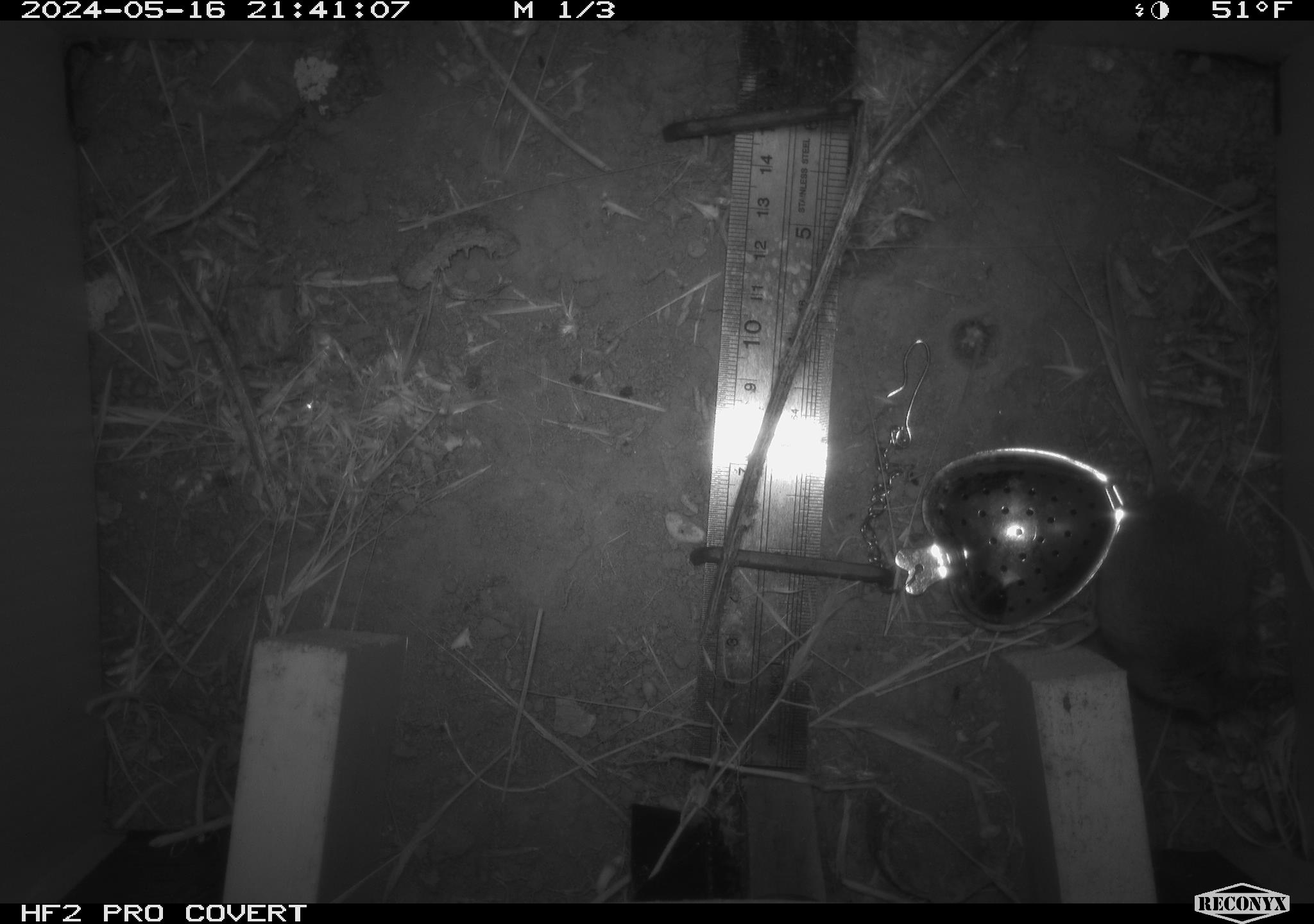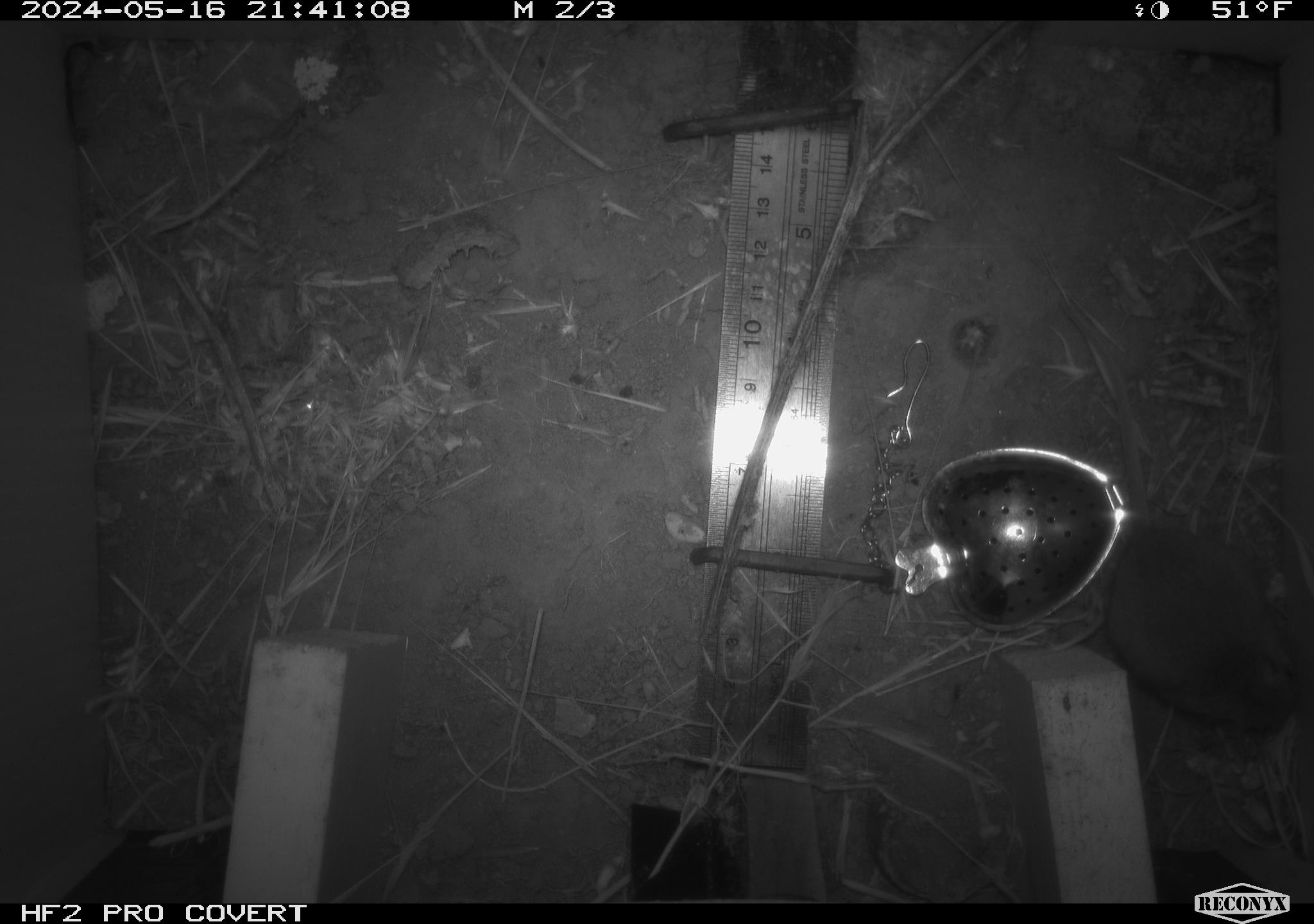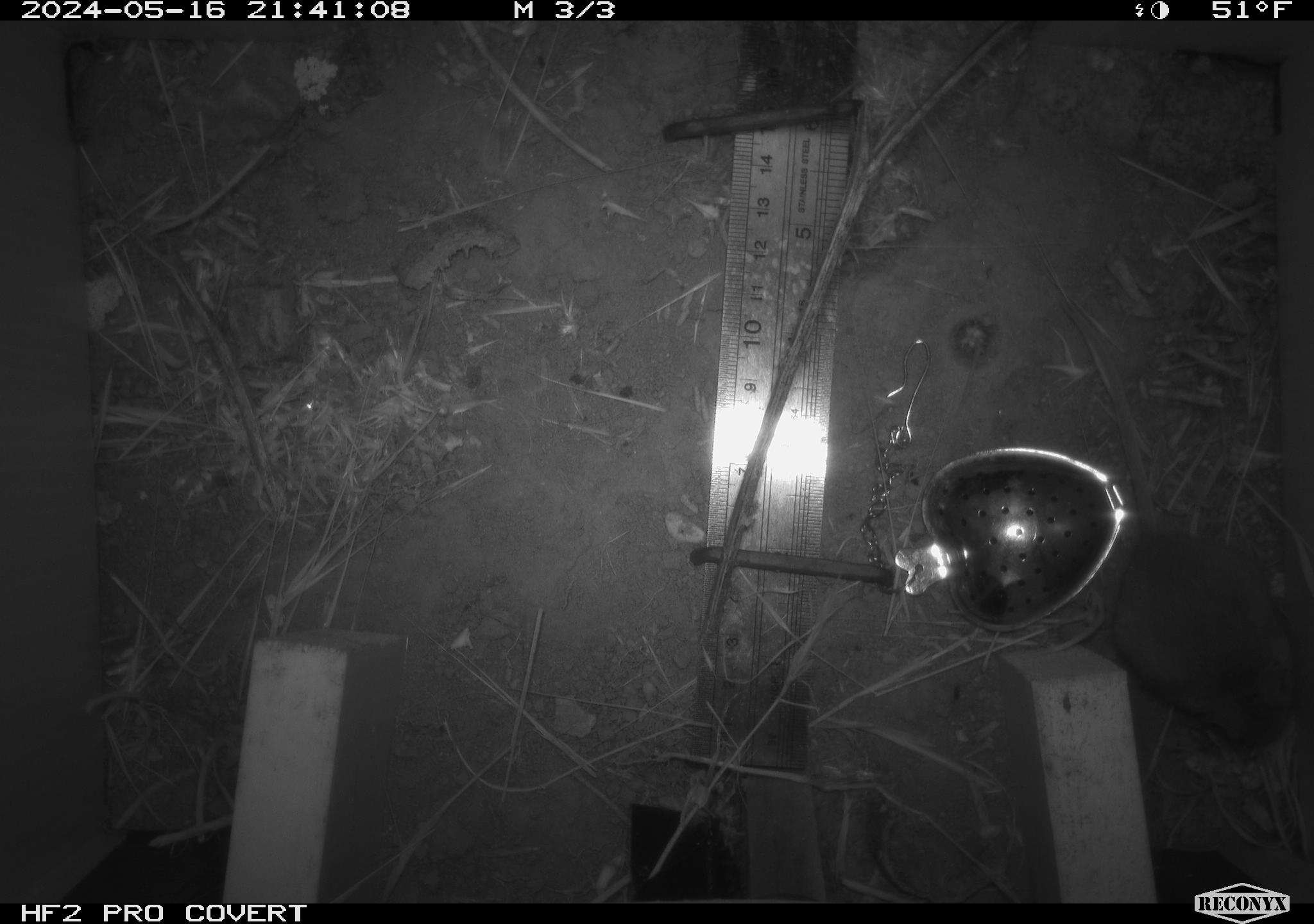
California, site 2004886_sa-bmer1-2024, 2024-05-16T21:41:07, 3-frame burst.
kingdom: Animalia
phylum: Chordata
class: Mammalia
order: Rodentia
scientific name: Rodentia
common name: mouse species